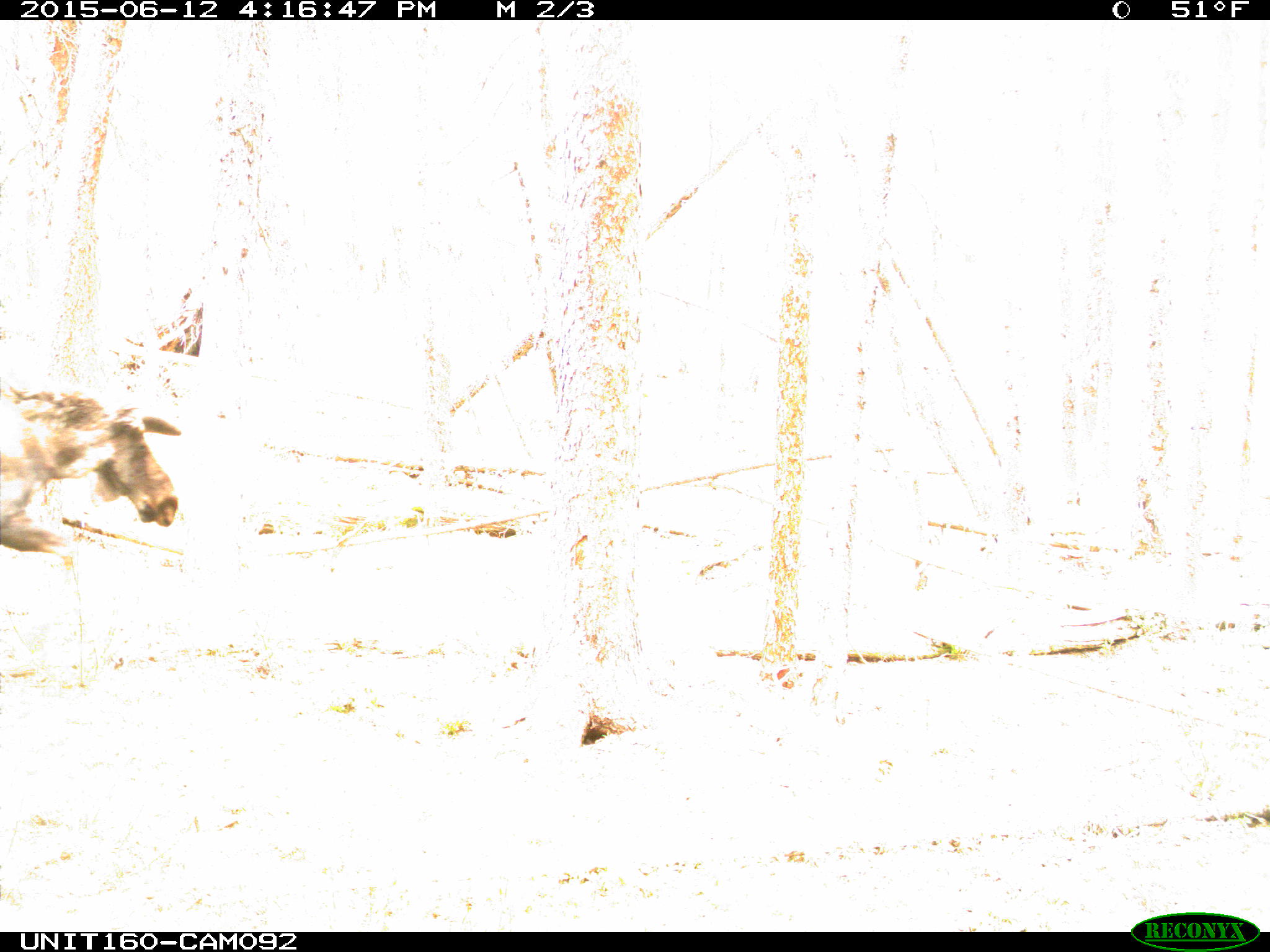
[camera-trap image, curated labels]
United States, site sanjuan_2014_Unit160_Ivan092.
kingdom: Animalia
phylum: Chordata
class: Mammalia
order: Artiodactyla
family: Cervidae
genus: Alces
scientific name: Alces alces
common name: moose